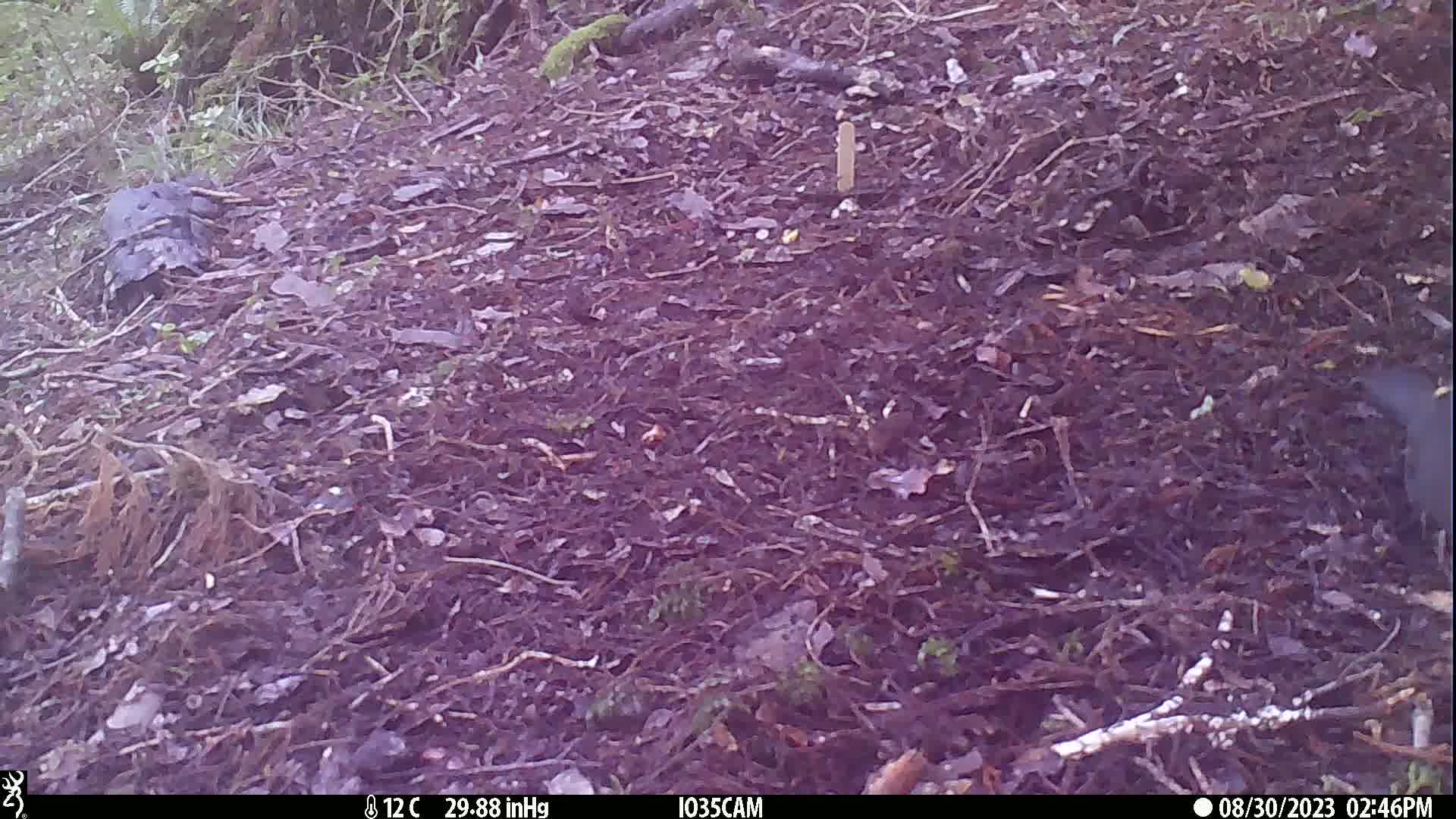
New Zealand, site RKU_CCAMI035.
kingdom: Animalia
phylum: Chordata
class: Aves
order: Passeriformes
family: Turdidae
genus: Turdus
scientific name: Turdus merula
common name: eurasian blackbird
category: blackbird